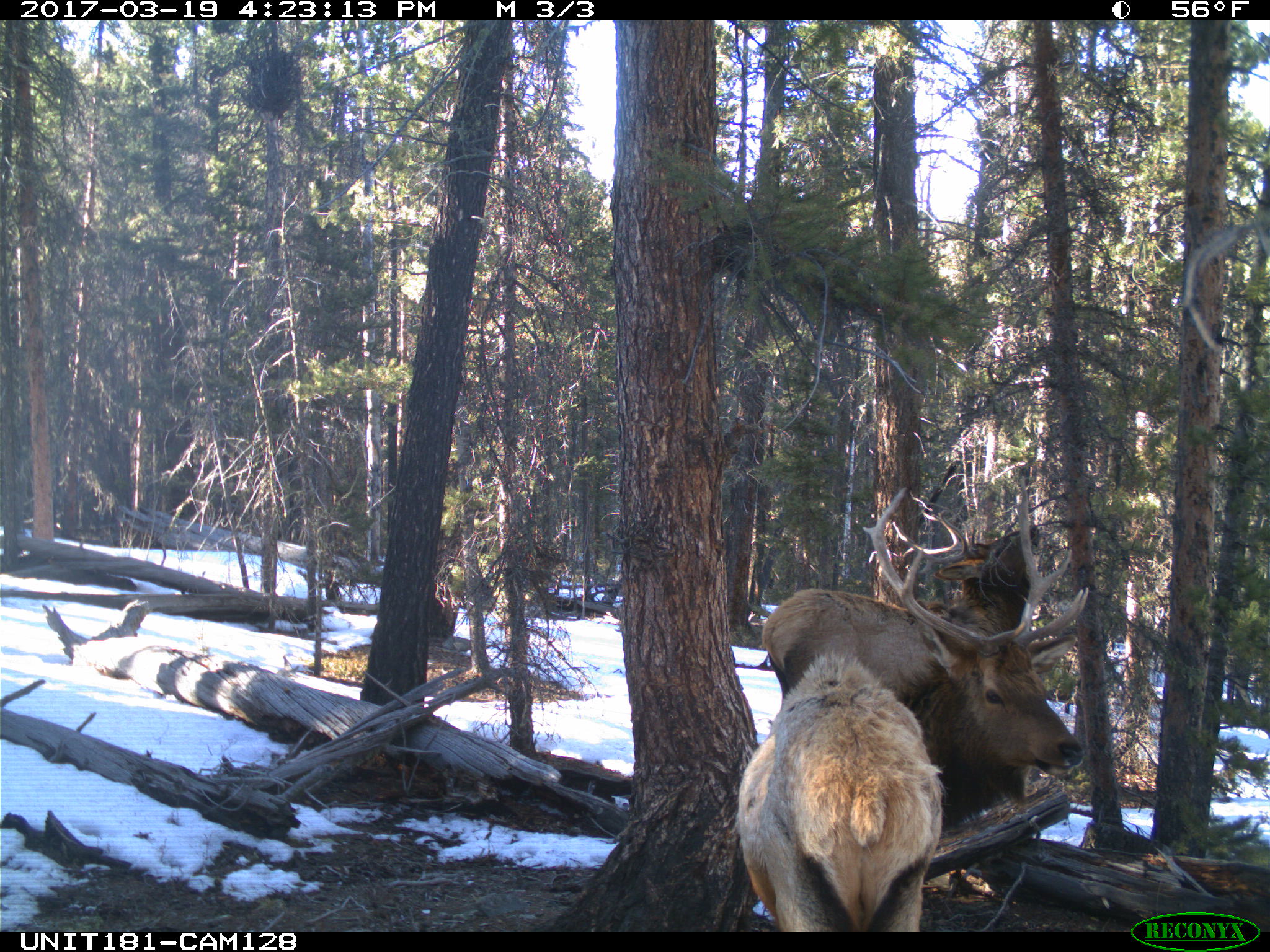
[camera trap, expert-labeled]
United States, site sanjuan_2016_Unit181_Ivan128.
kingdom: Animalia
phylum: Chordata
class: Mammalia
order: Artiodactyla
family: Cervidae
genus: Cervus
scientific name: Cervus elaphus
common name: red deer